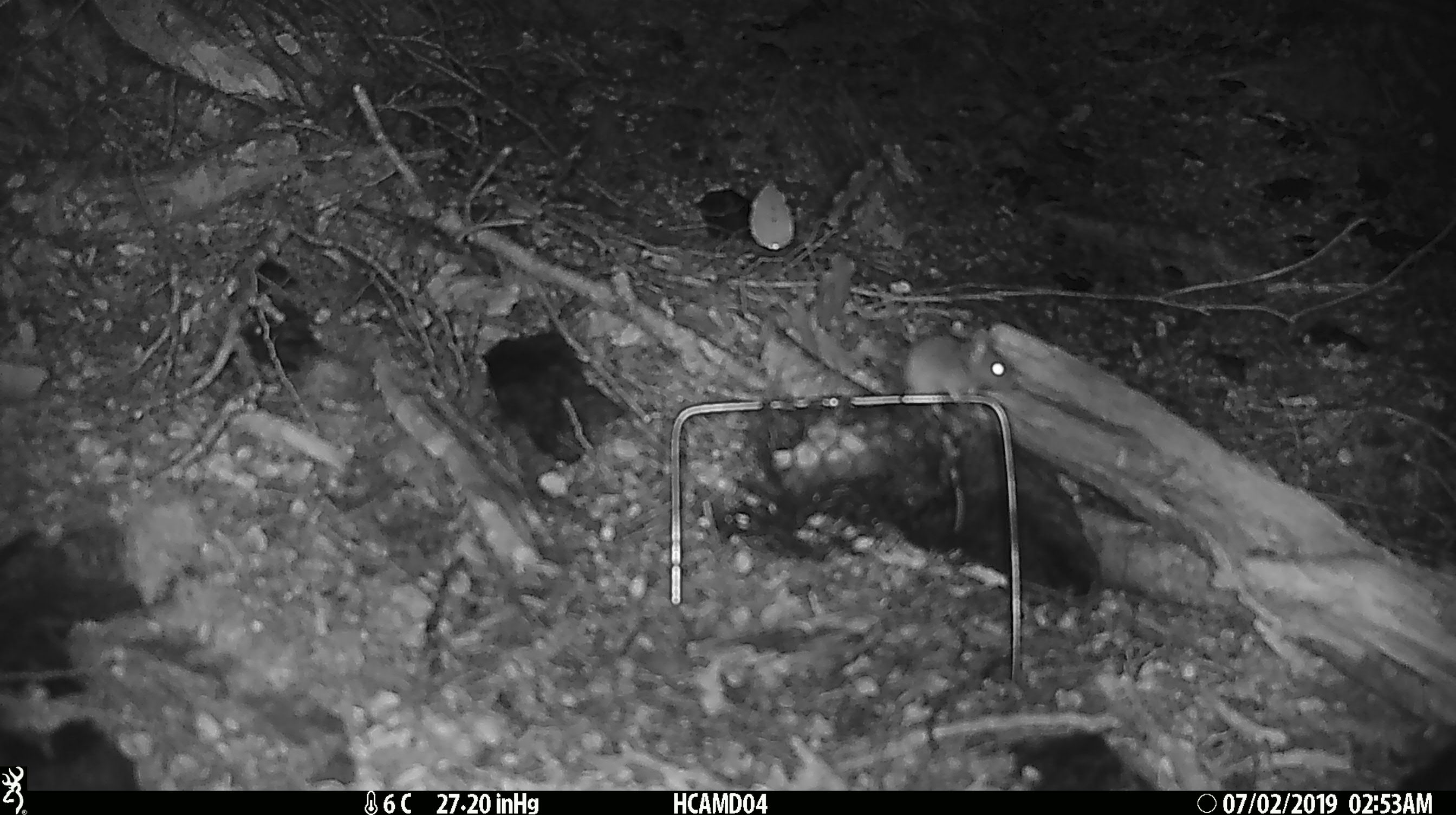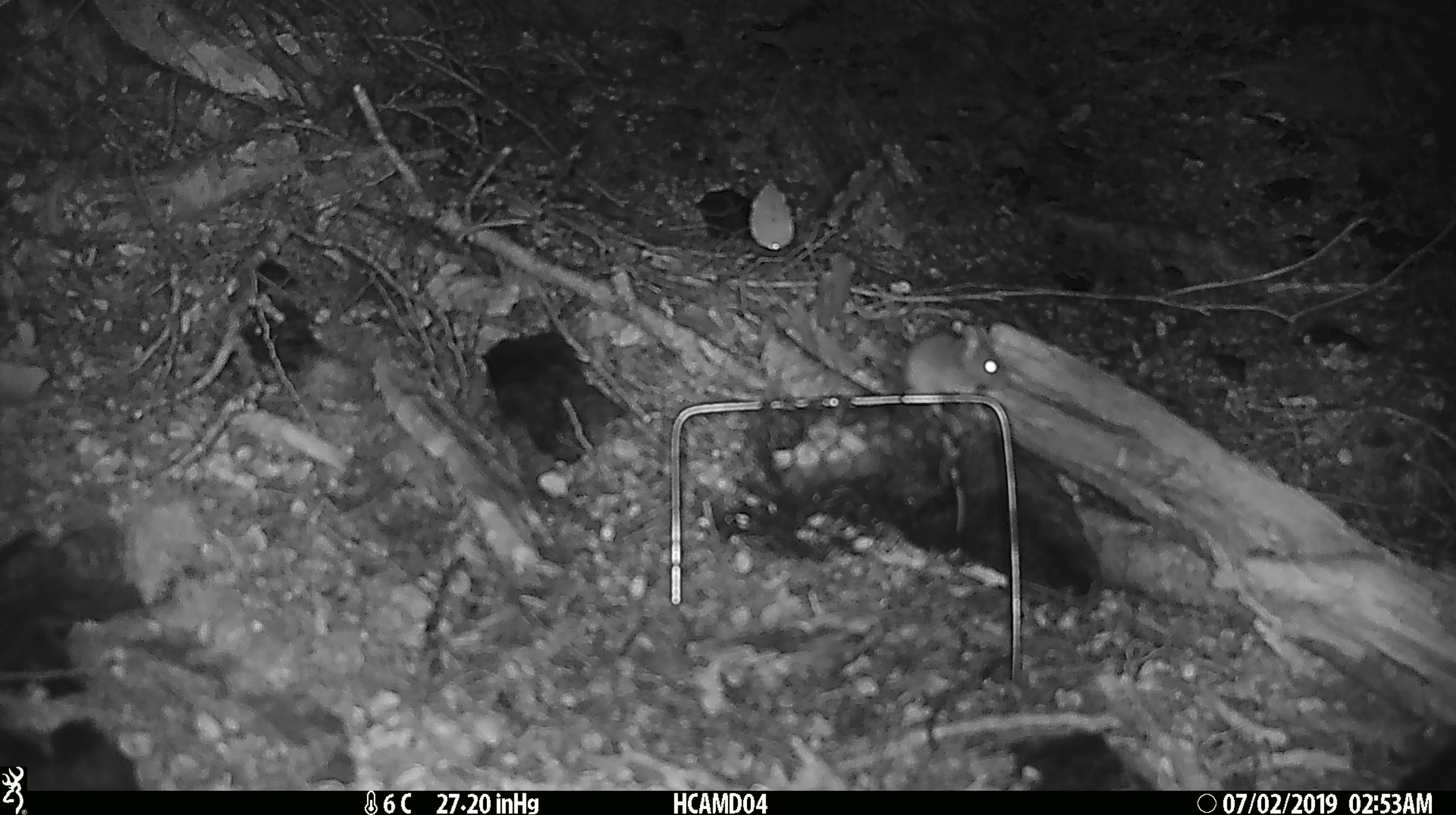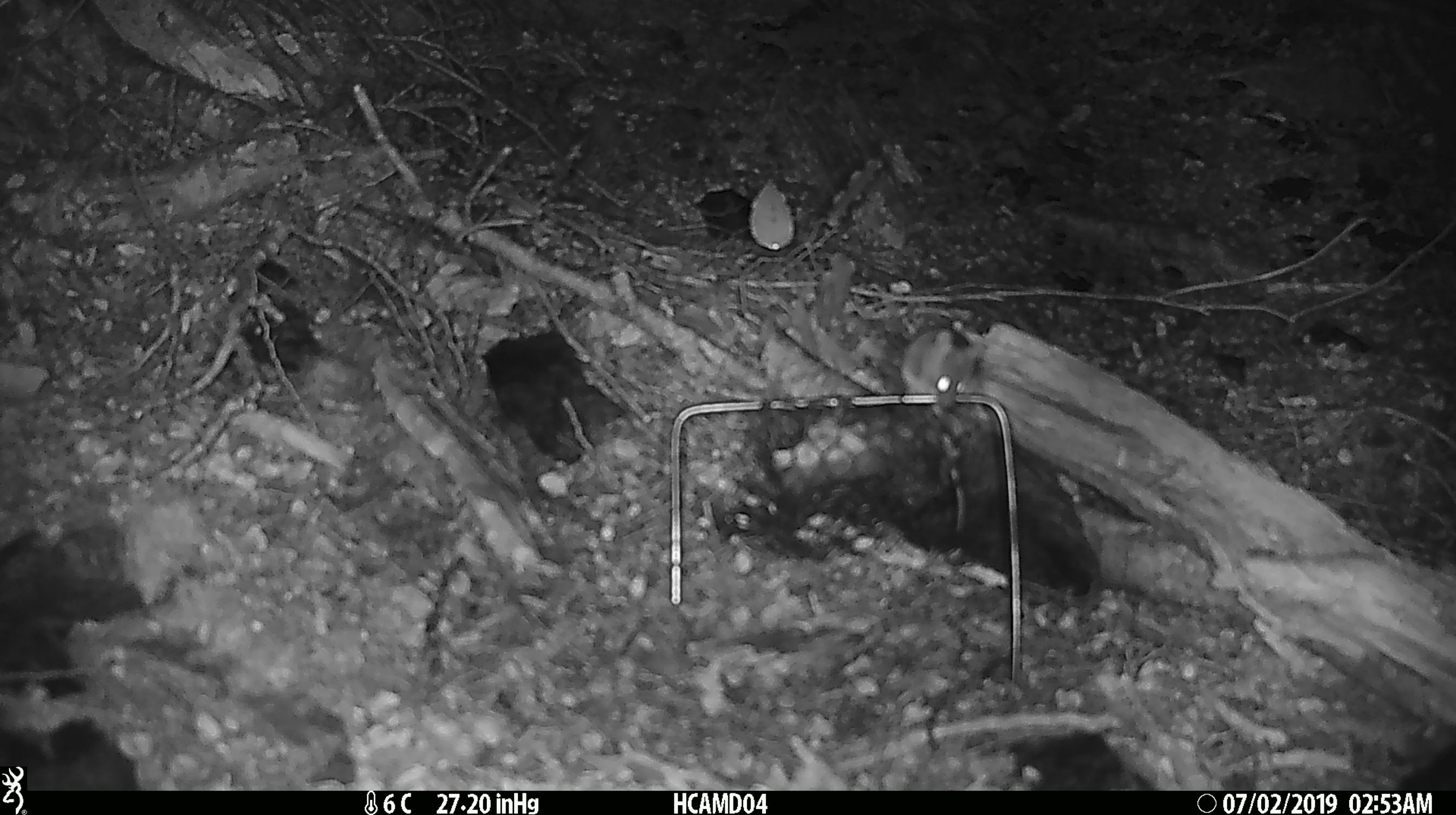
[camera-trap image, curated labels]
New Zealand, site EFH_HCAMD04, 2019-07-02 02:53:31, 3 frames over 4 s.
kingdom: Animalia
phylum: Chordata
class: Mammalia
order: Rodentia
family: Muridae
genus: Mus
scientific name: Mus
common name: mouse